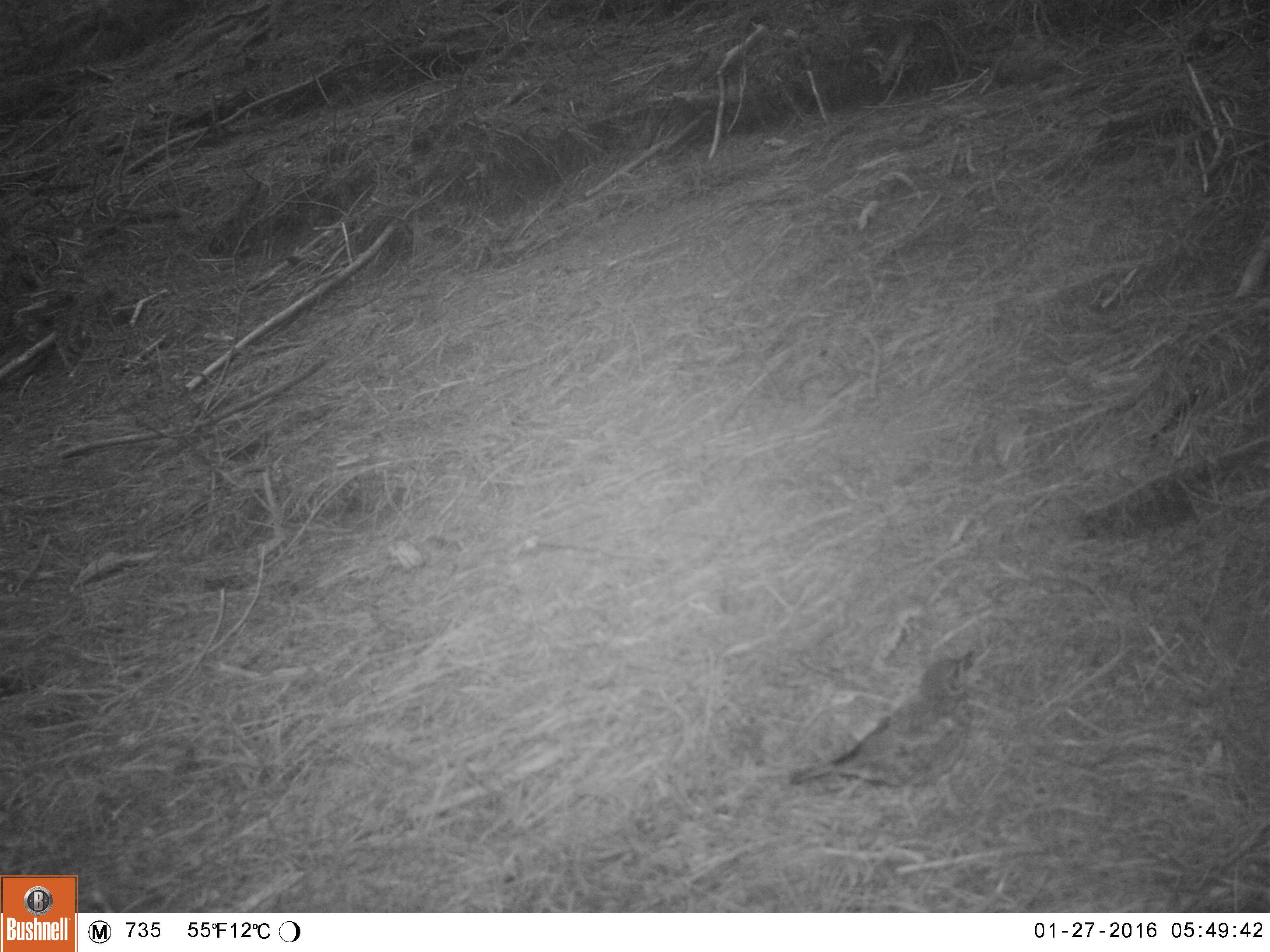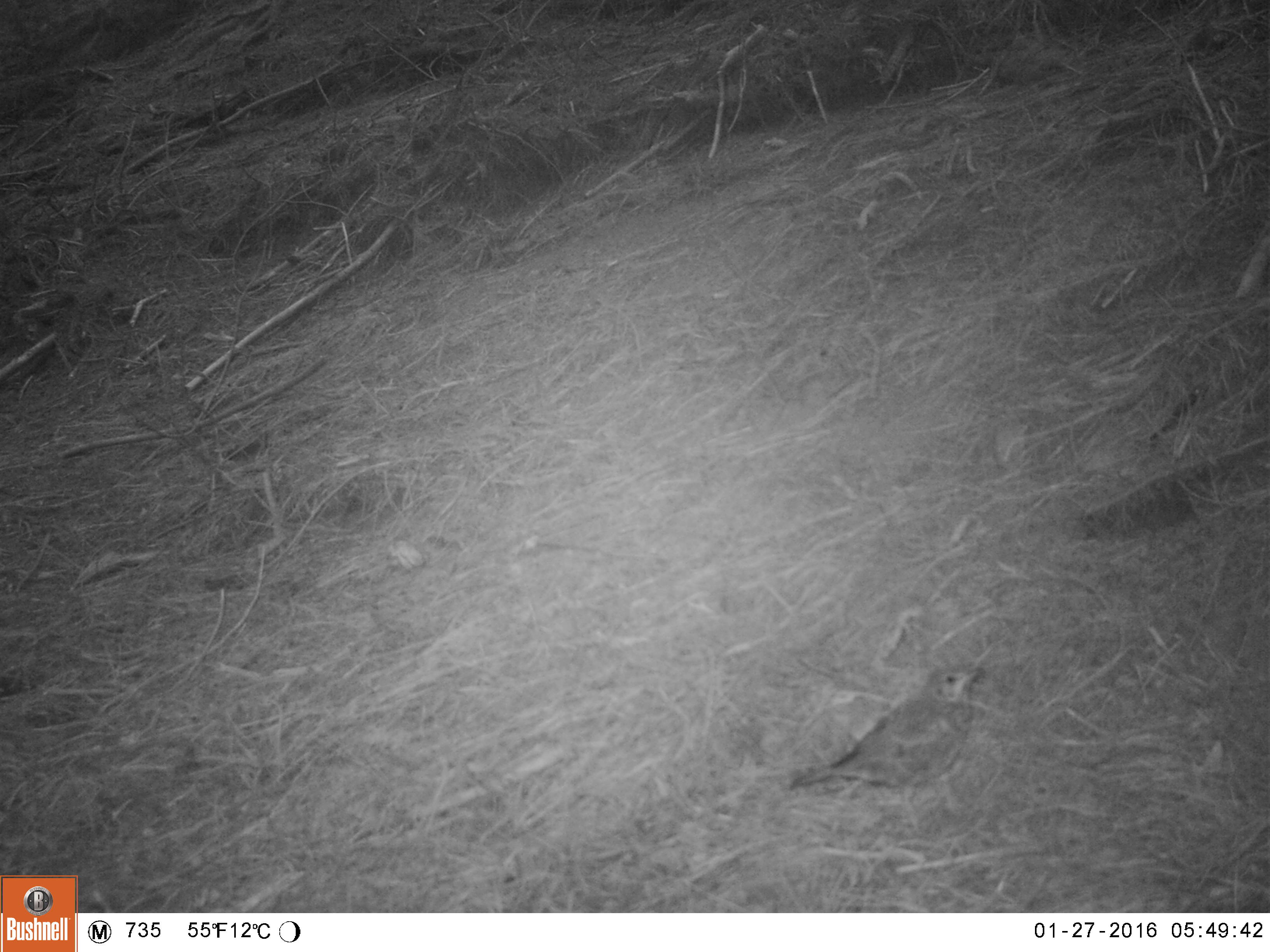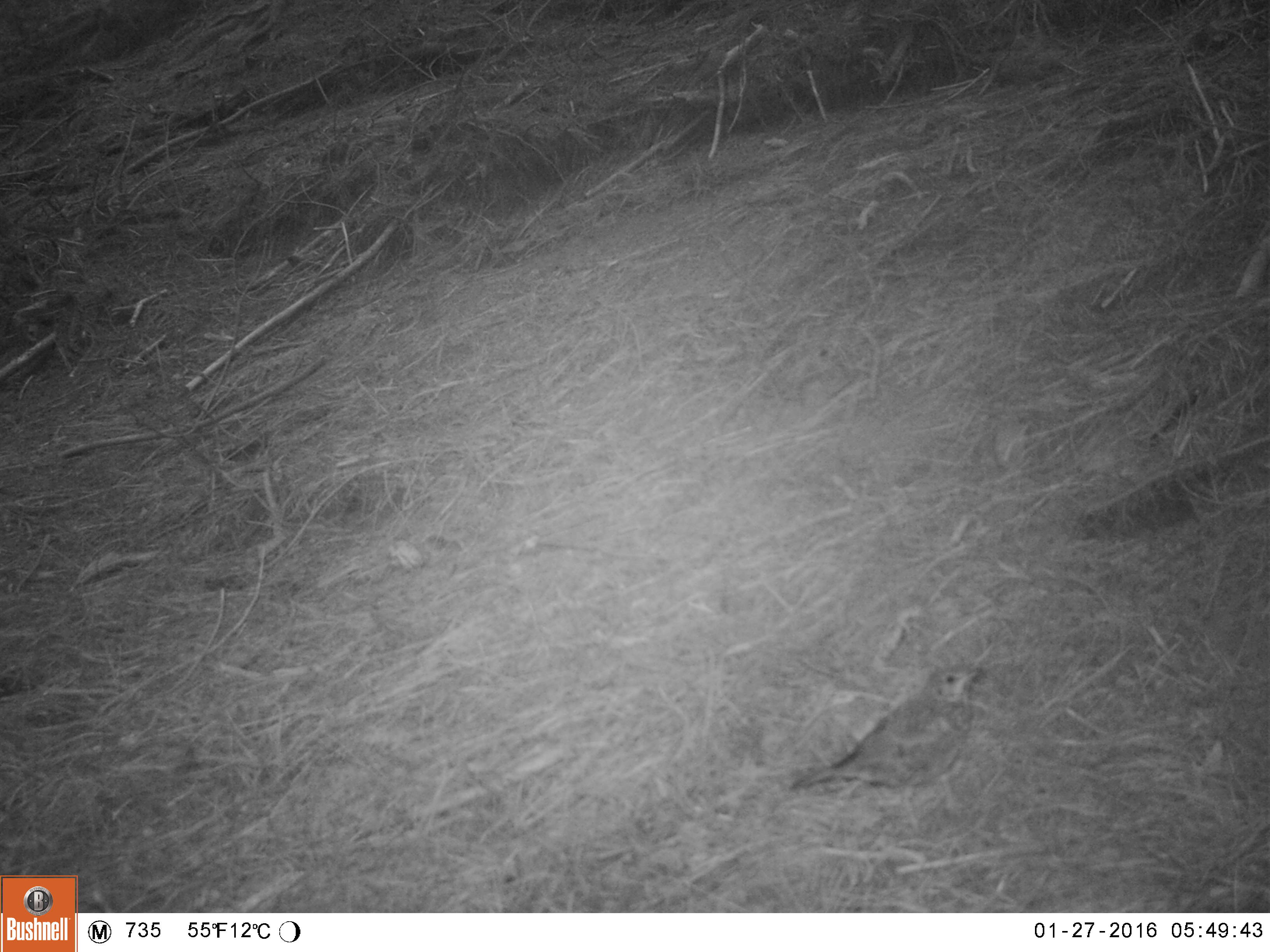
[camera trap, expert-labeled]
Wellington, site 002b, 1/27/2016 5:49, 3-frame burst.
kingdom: Animalia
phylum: Chordata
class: Aves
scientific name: Aves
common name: bird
Bird (Aves).